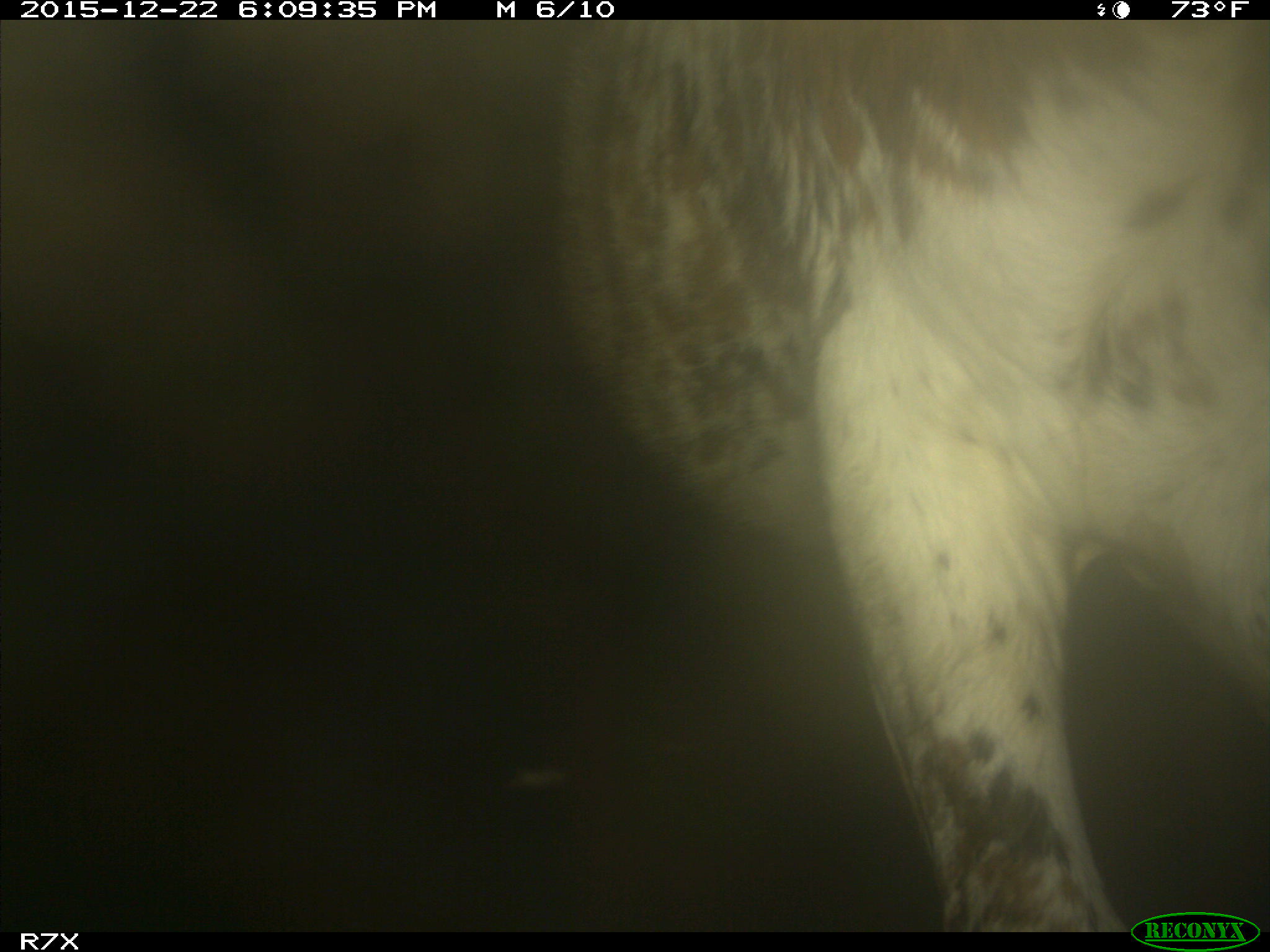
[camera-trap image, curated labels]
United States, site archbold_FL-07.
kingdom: Animalia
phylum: Chordata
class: Mammalia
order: Artiodactyla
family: Bovidae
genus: Bos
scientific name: Bos taurus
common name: domestic cow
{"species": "Bos taurus (domestic cow)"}